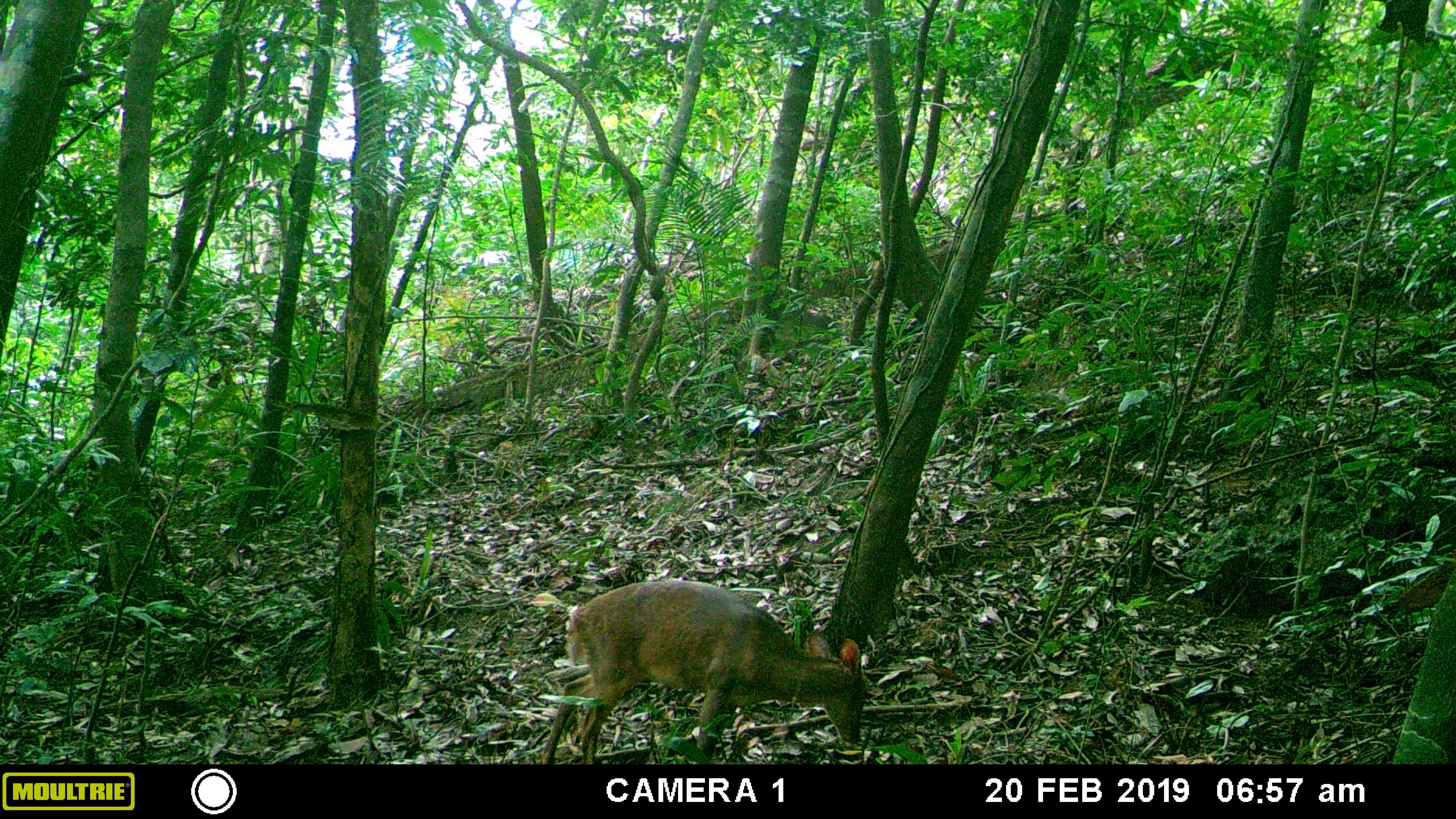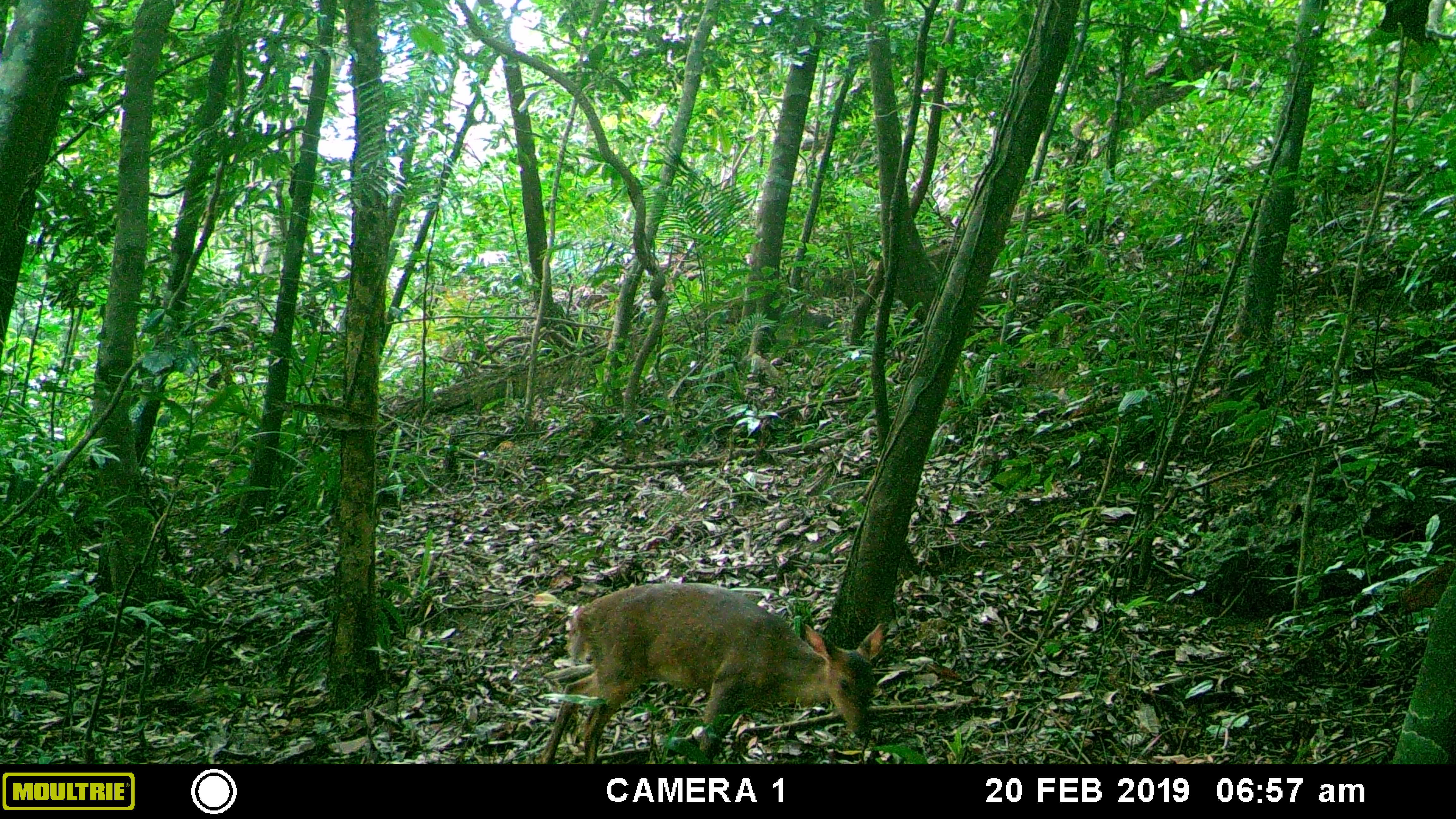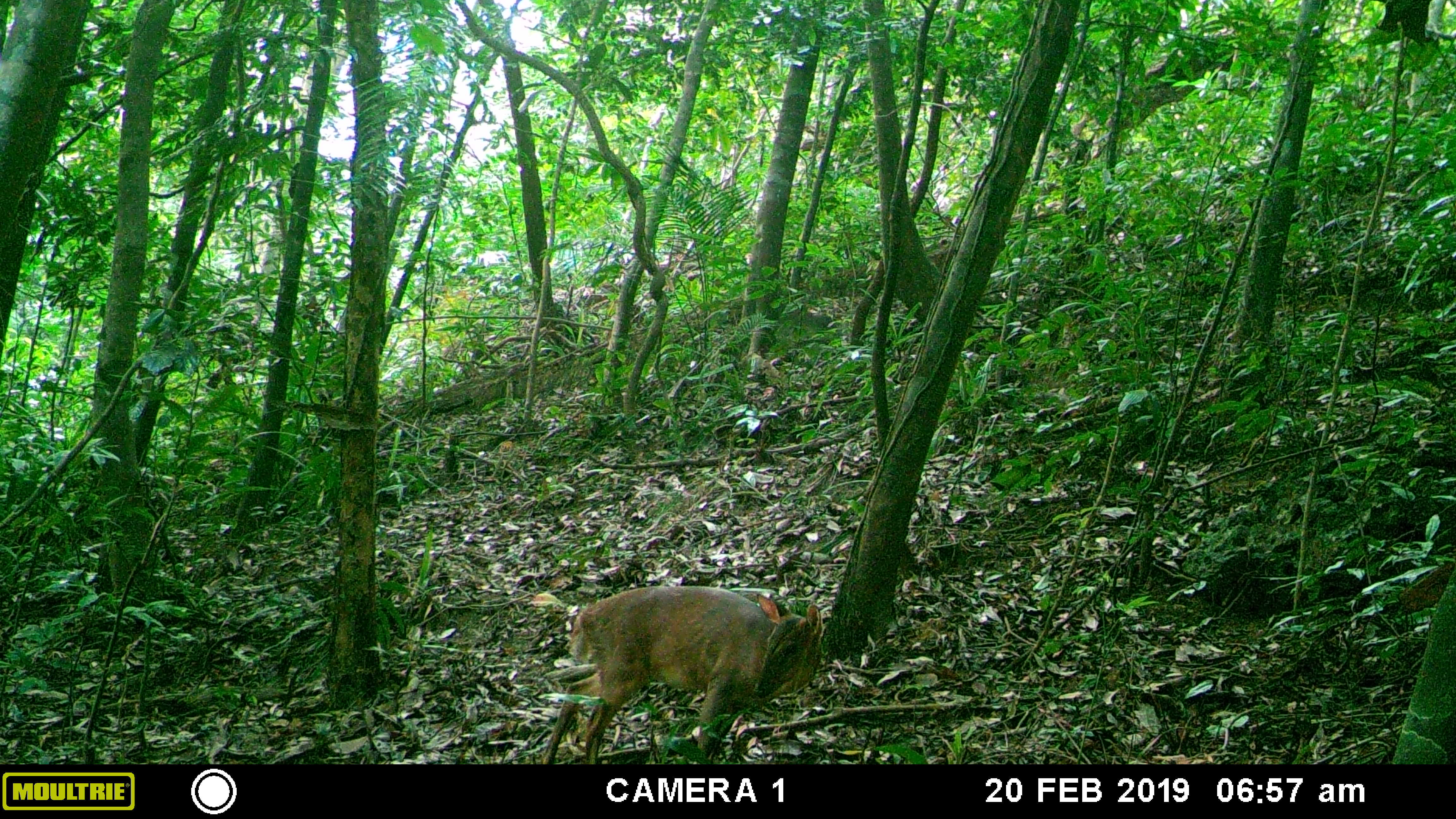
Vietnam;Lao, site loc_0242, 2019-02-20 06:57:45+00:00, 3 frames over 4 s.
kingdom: Animalia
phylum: Chordata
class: Mammalia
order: Artiodactyla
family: Cervidae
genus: Muntiacus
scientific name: Muntiacus vuquangensis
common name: large-antlered muntjac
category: large antlered muntjac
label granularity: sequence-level